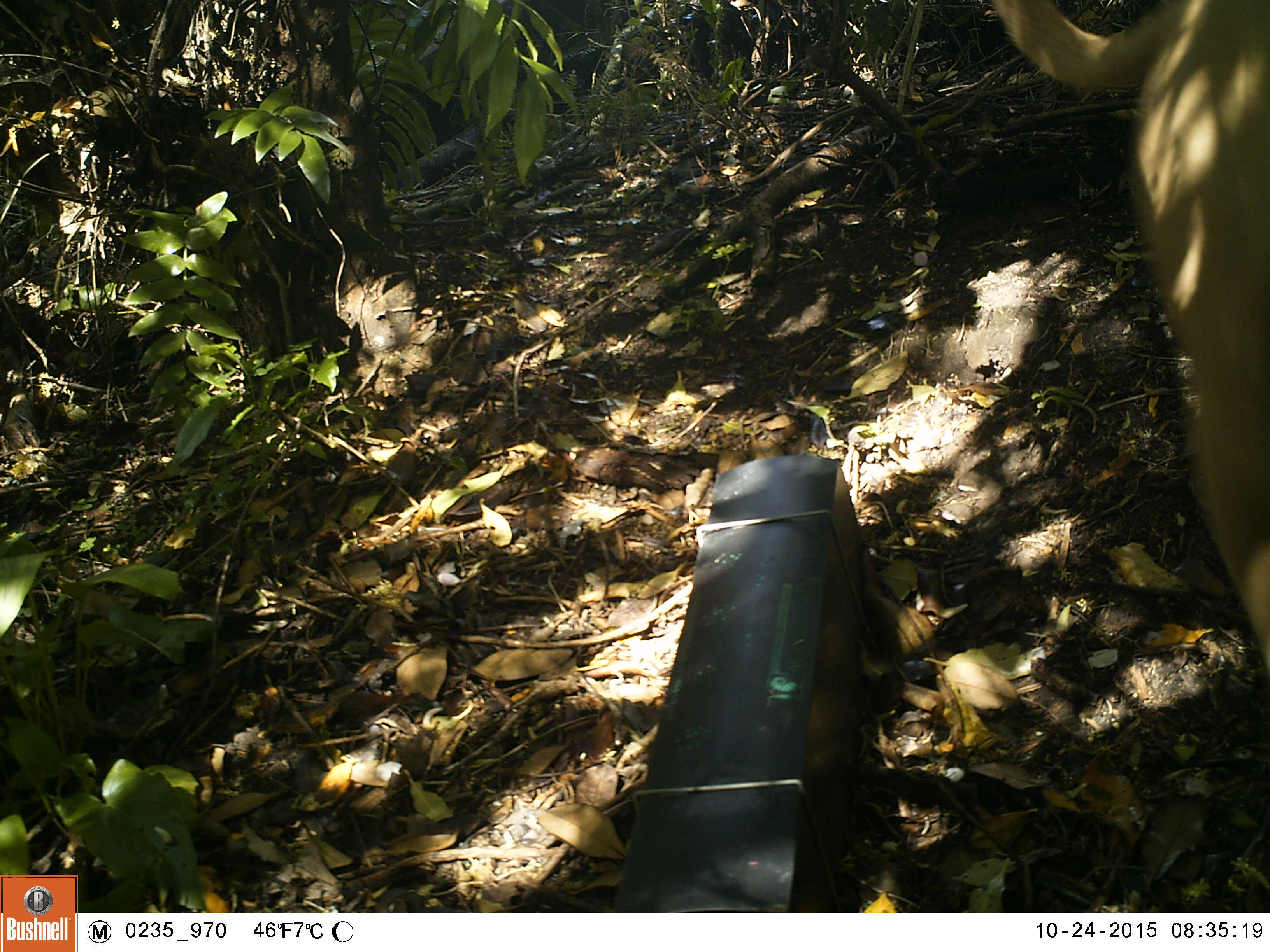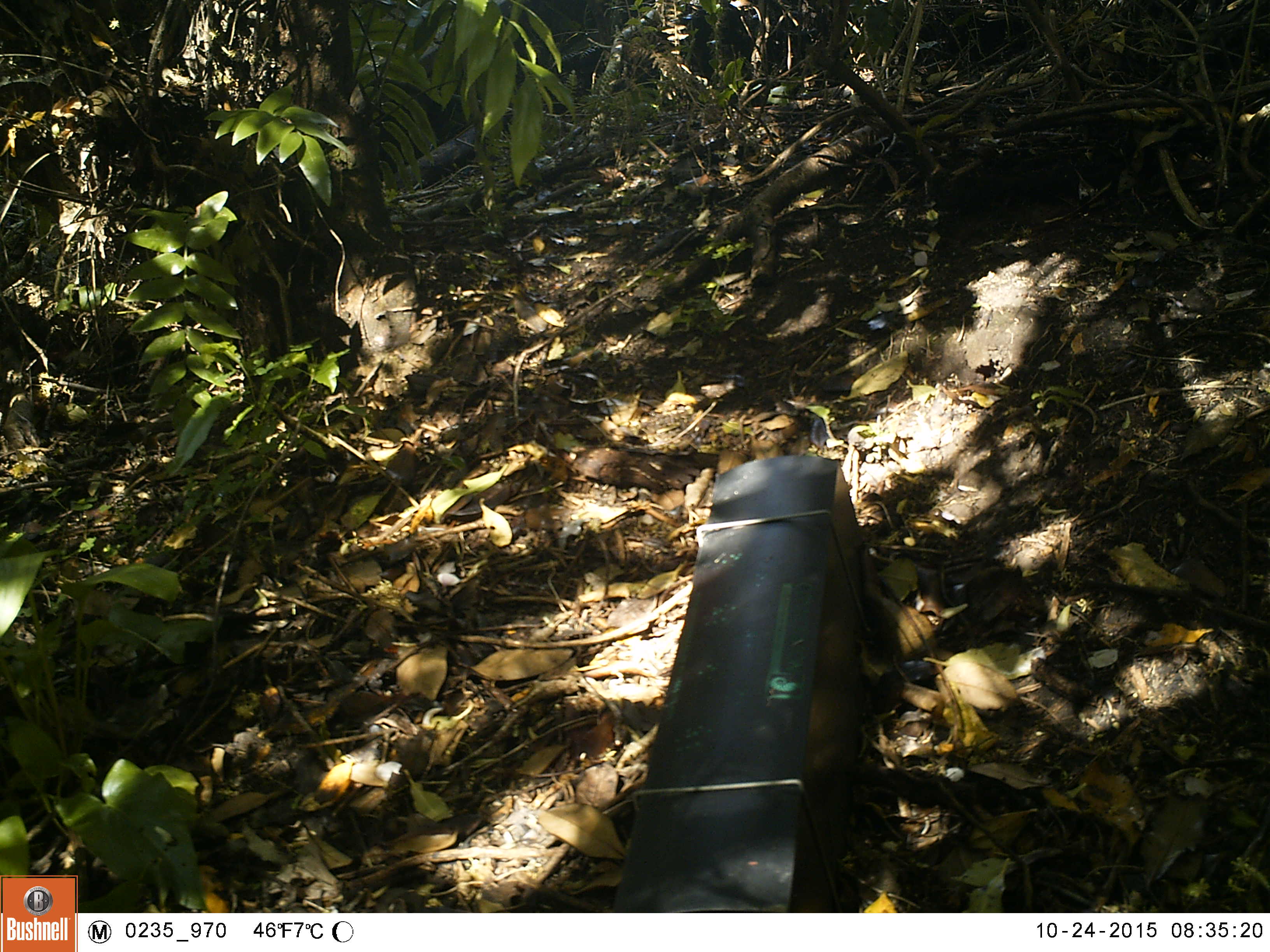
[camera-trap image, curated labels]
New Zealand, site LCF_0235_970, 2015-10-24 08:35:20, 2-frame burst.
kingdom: Animalia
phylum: Chordata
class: Mammalia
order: Carnivora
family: Canidae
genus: Canis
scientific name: Canis familiaris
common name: domestic dog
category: dog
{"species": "dog (domestic dog) (Canis familiaris)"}